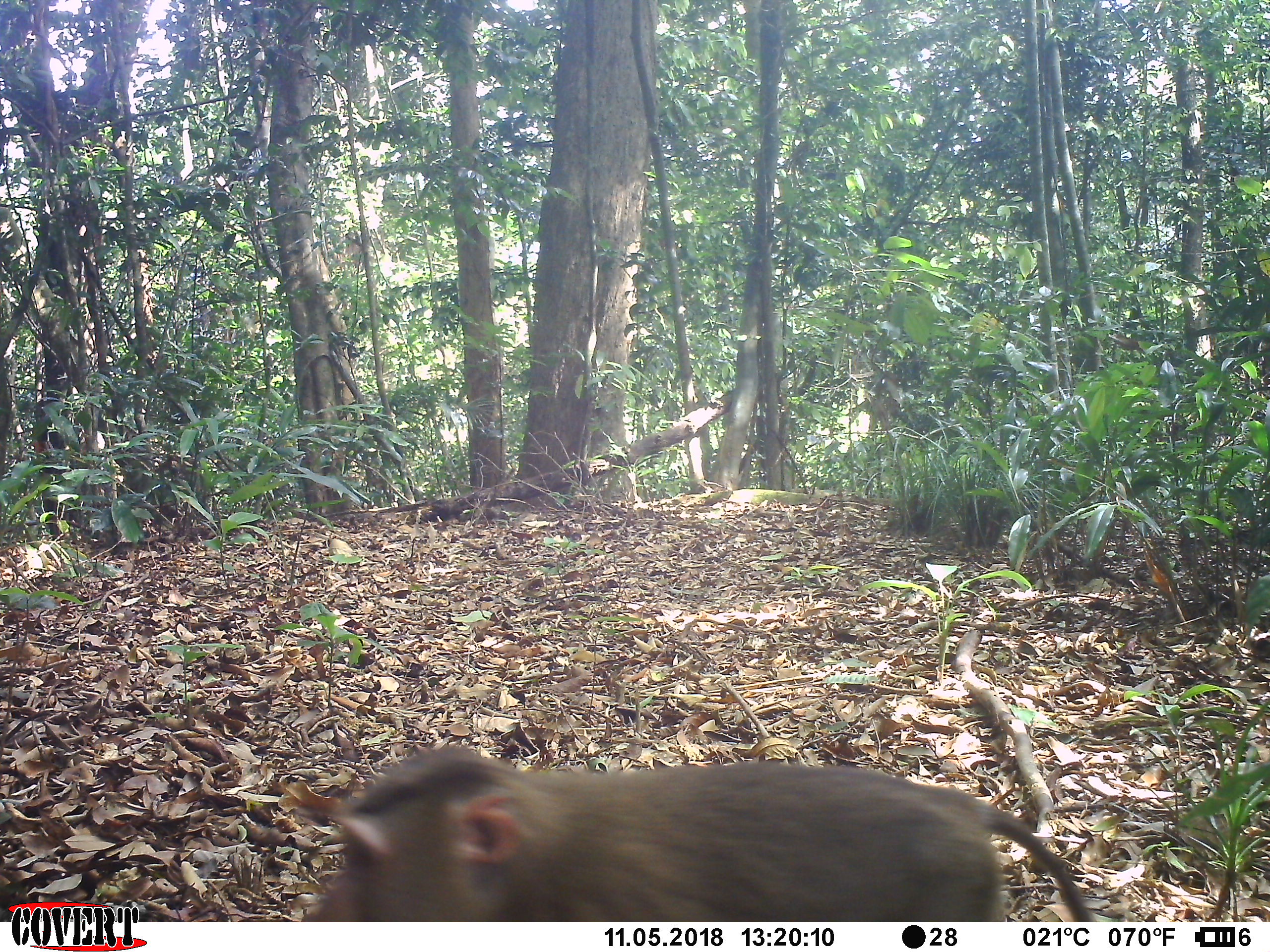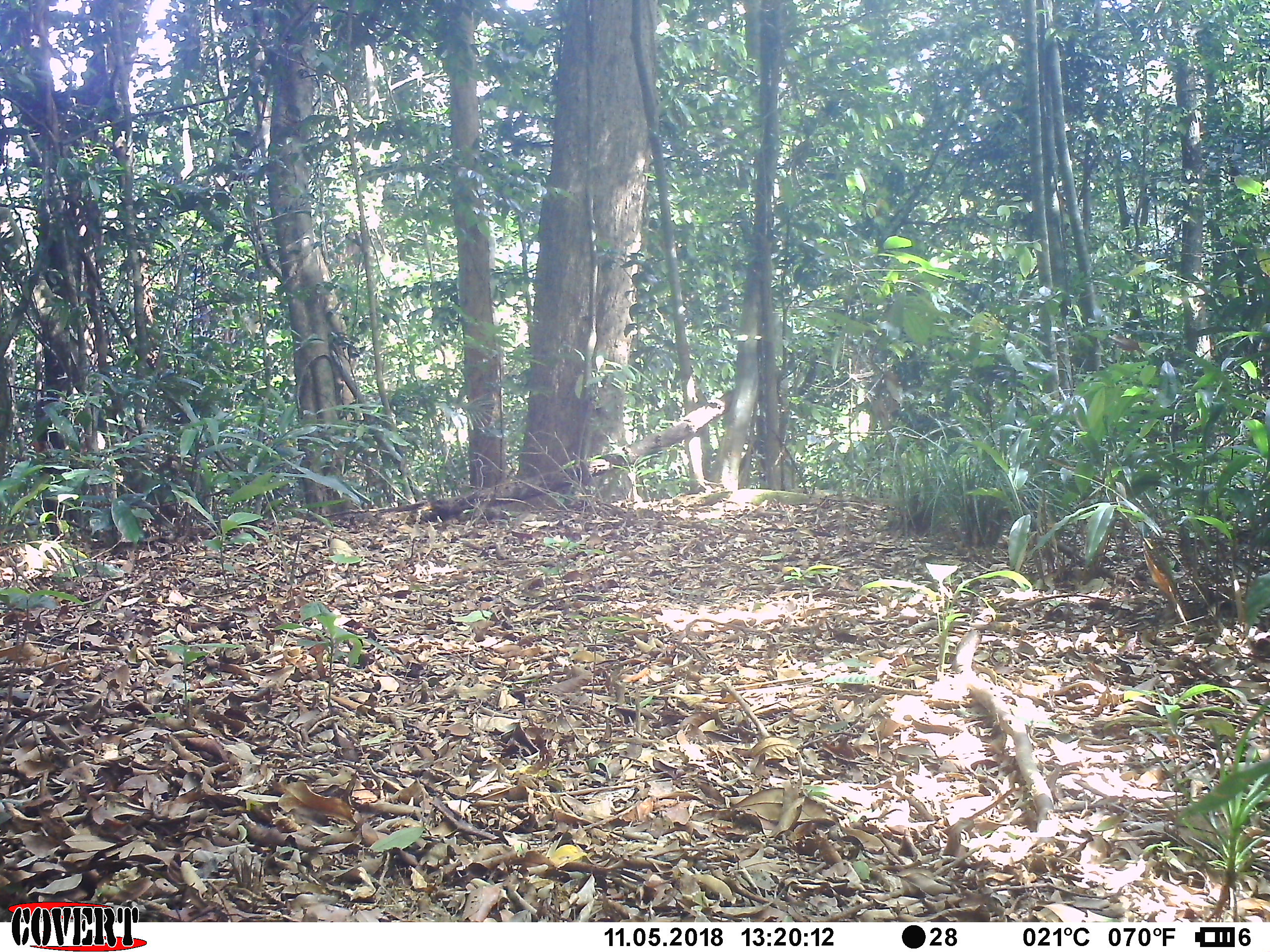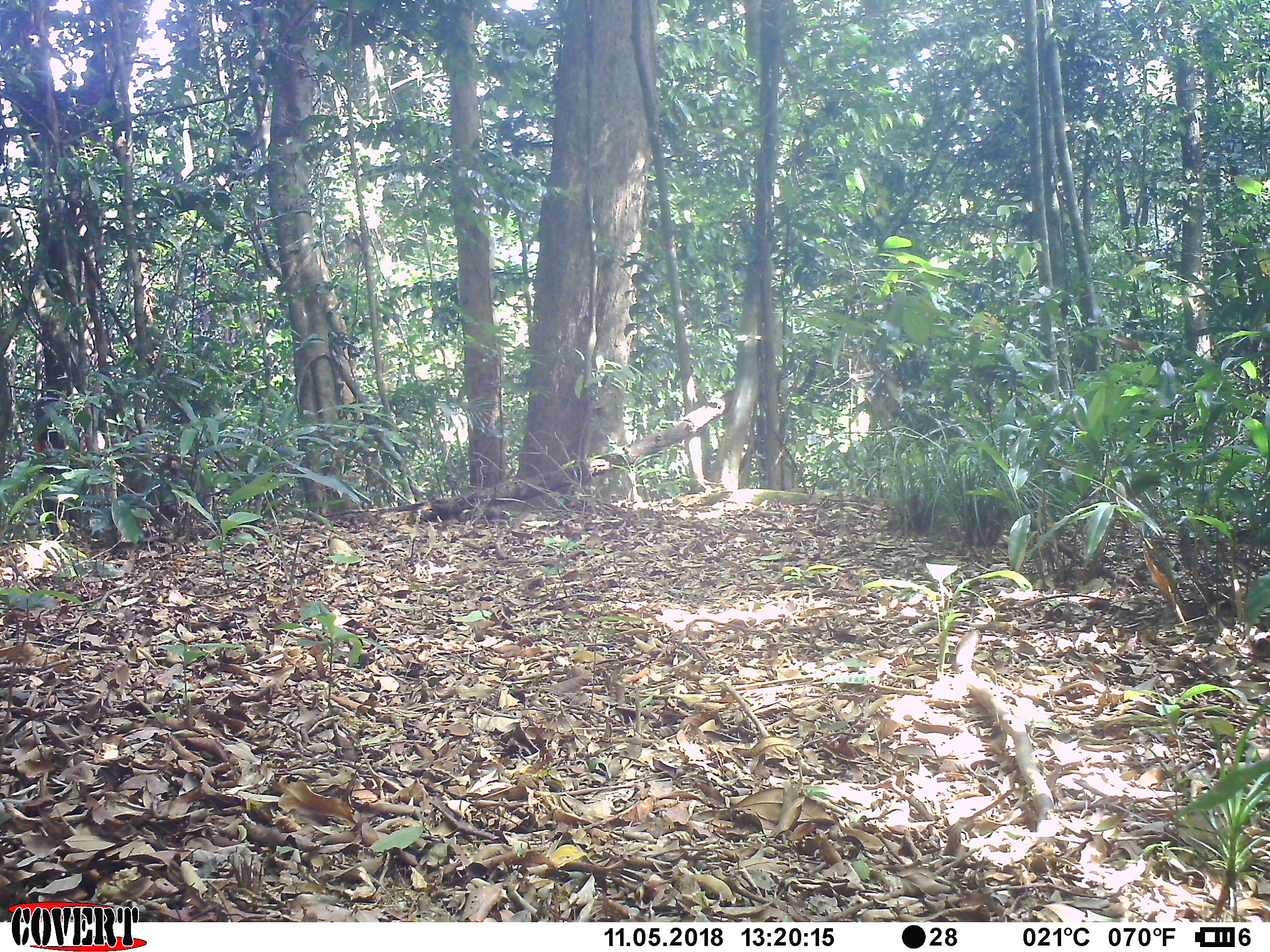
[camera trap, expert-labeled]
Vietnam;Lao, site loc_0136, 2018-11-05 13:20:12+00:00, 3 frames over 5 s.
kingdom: Animalia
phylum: Chordata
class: Mammalia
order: Primates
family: Cercopithecidae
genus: Macaca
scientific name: Macaca nemestrina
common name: pig-tailed macaque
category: pig tailed macaque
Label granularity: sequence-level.